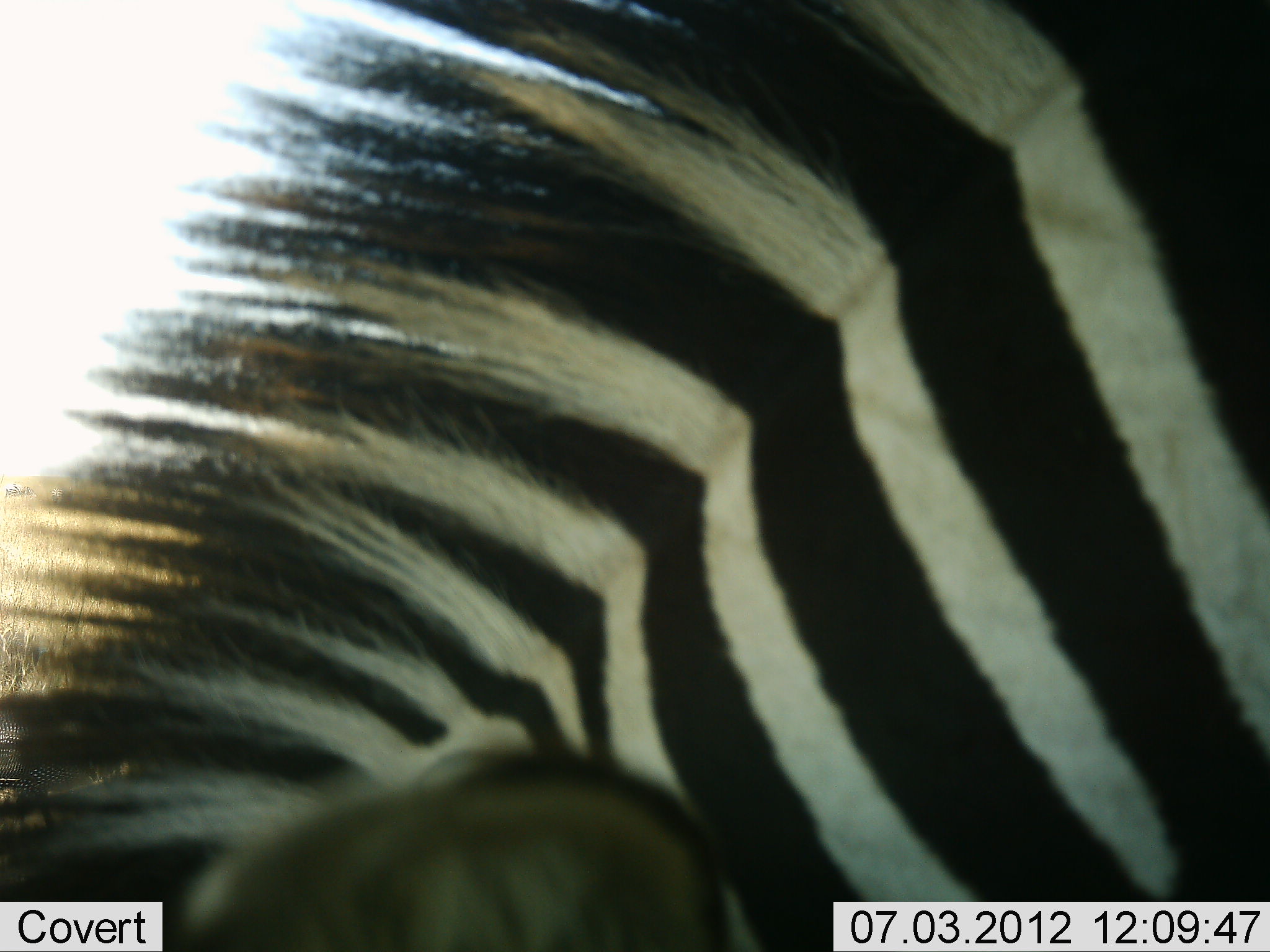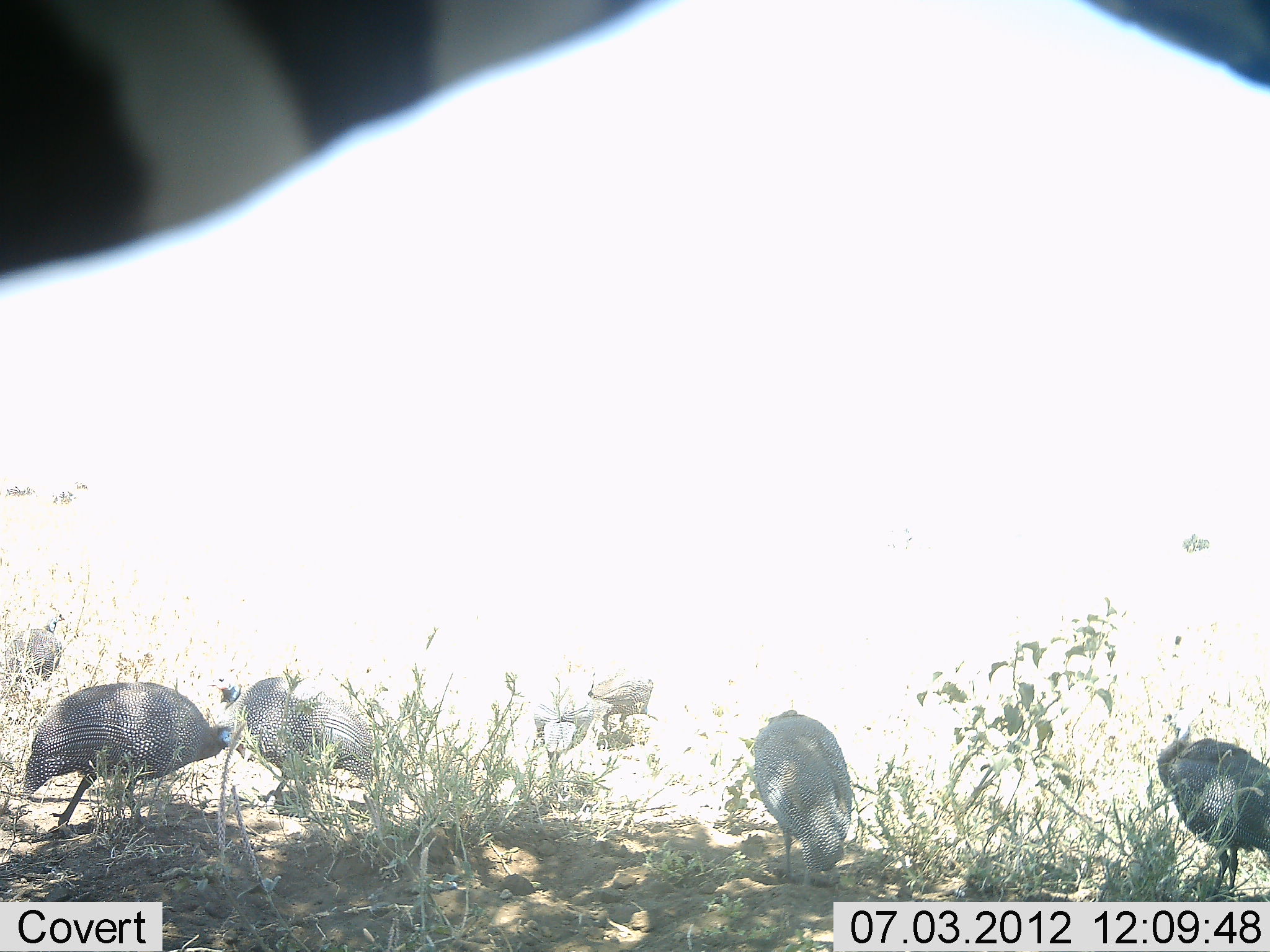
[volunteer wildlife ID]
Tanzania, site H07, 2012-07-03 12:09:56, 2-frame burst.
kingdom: Animalia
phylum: Chordata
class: Aves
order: Galliformes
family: Numididae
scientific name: Numididae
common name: guinea fowl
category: guineafowl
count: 5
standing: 55%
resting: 9%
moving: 18%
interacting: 0%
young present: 0%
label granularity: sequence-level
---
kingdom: Animalia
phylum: Chordata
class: Mammalia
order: Perissodactyla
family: Equidae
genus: Equus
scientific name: Equus quagga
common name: plains zebra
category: zebra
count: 1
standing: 23%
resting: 0%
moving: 77%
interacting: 0%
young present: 0%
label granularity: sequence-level